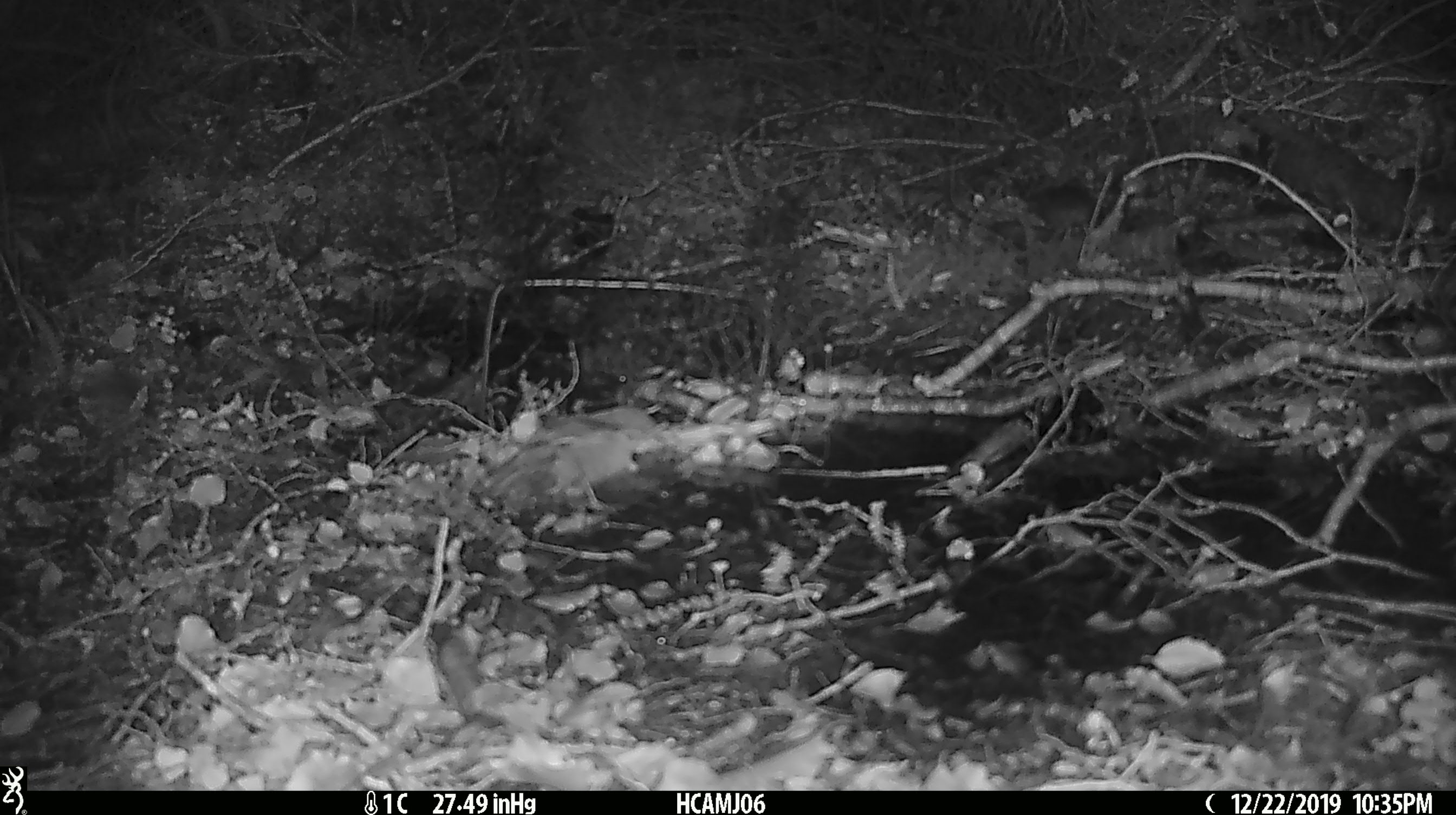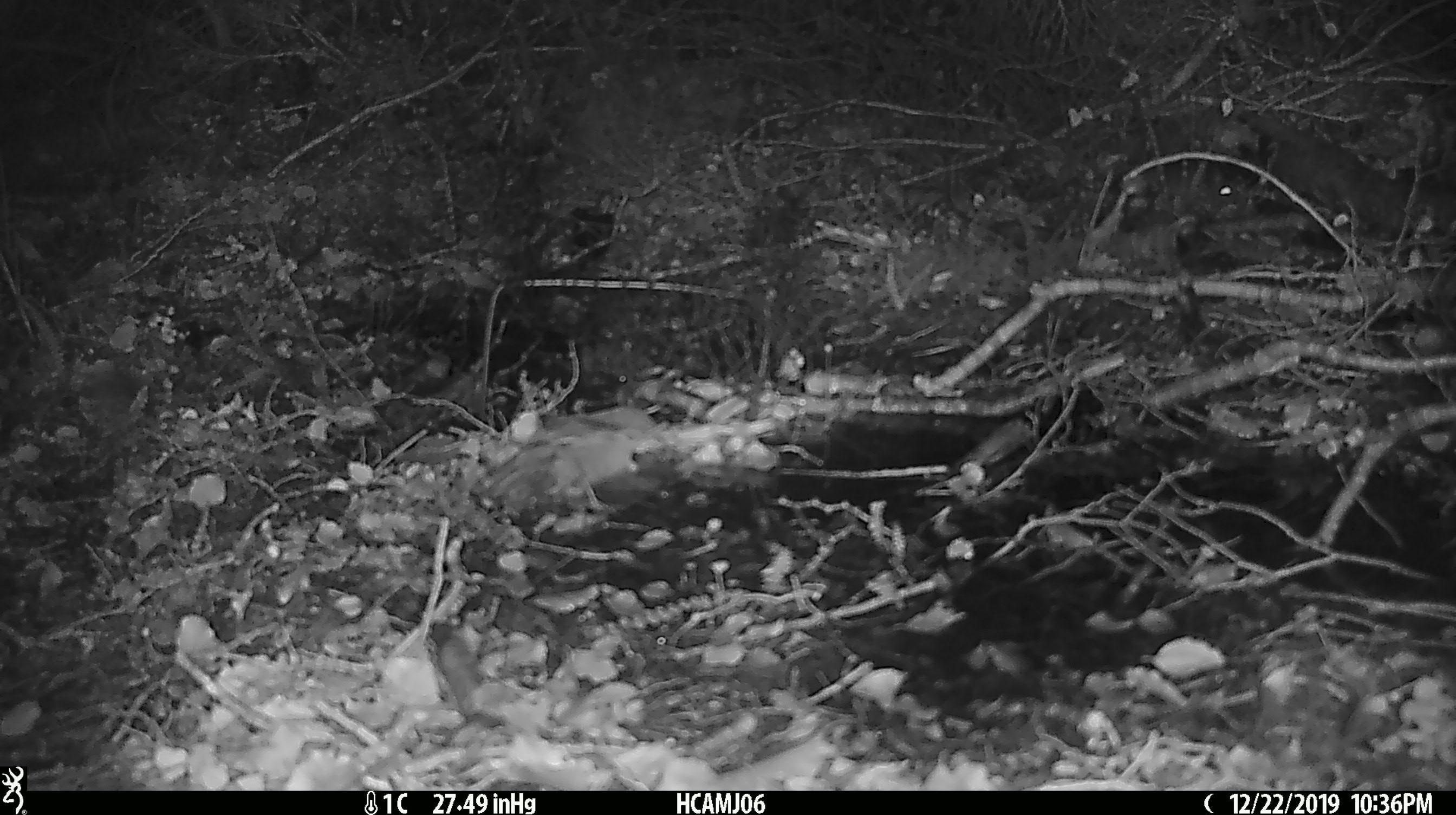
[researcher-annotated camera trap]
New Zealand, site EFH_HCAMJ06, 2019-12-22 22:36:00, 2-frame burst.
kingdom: Animalia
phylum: Chordata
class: Mammalia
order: Rodentia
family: Muridae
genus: Mus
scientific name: Mus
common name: mouse